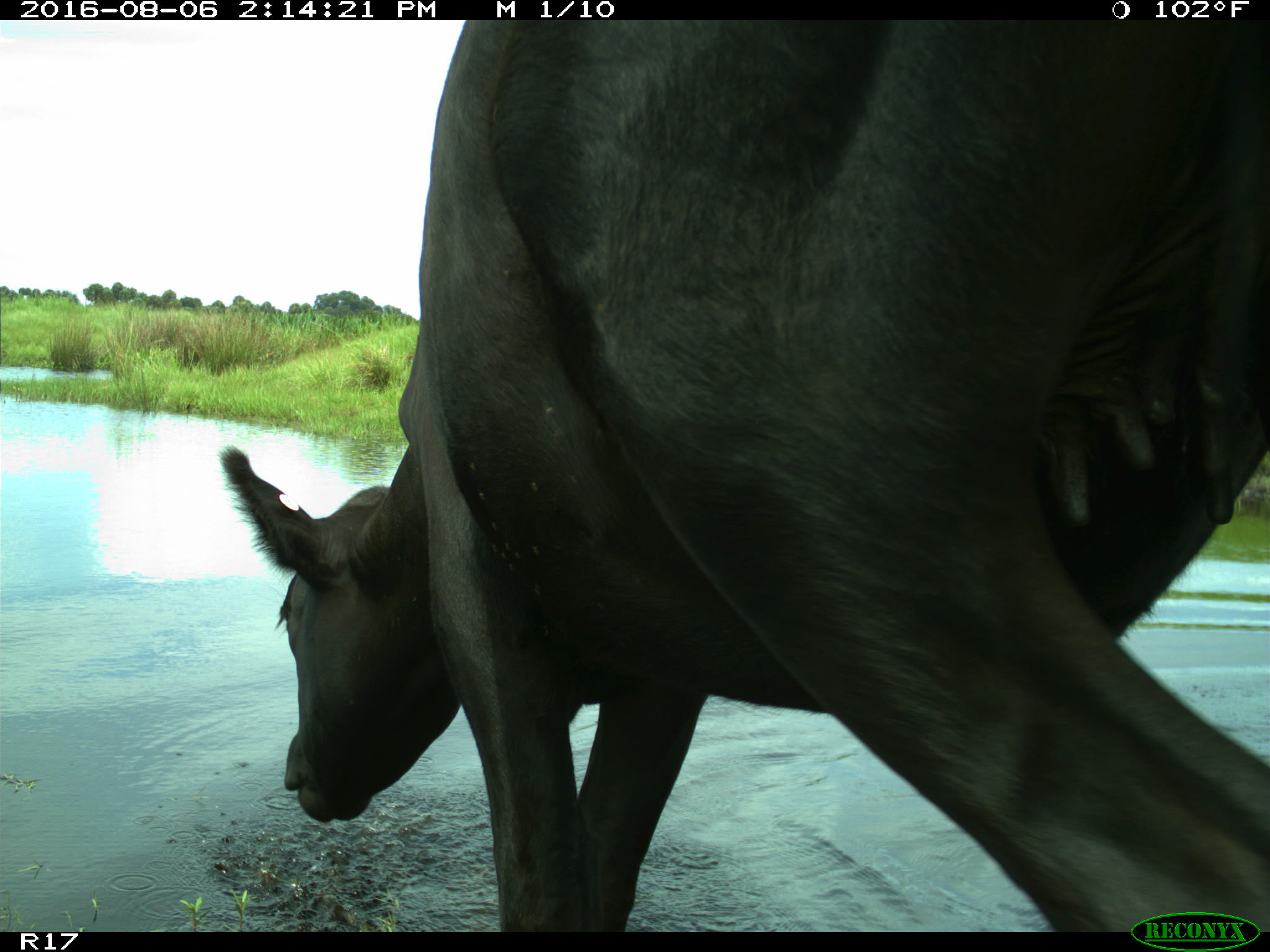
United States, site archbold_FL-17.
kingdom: Animalia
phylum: Chordata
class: Mammalia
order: Artiodactyla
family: Bovidae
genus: Bos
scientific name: Bos taurus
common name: domestic cow